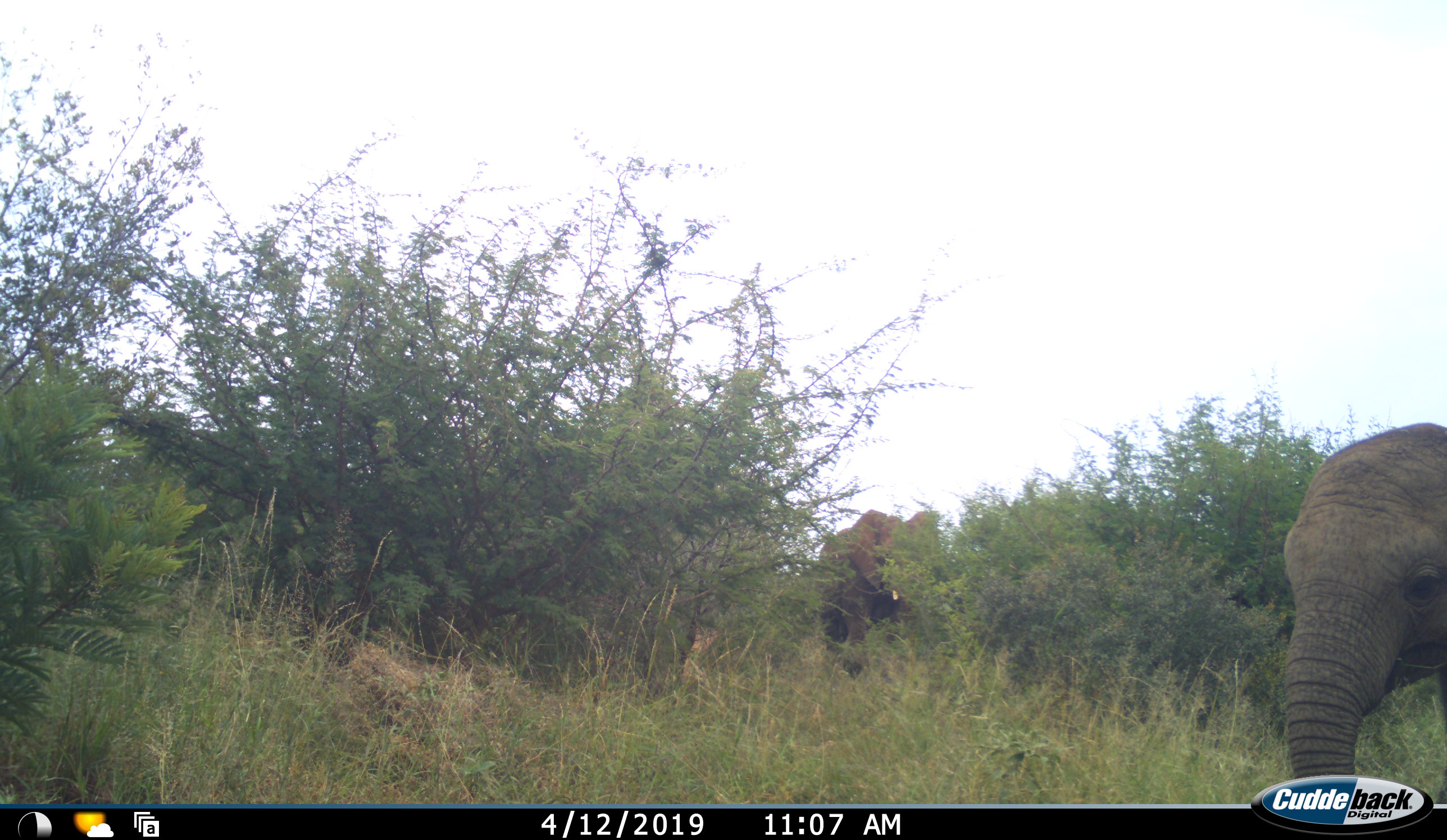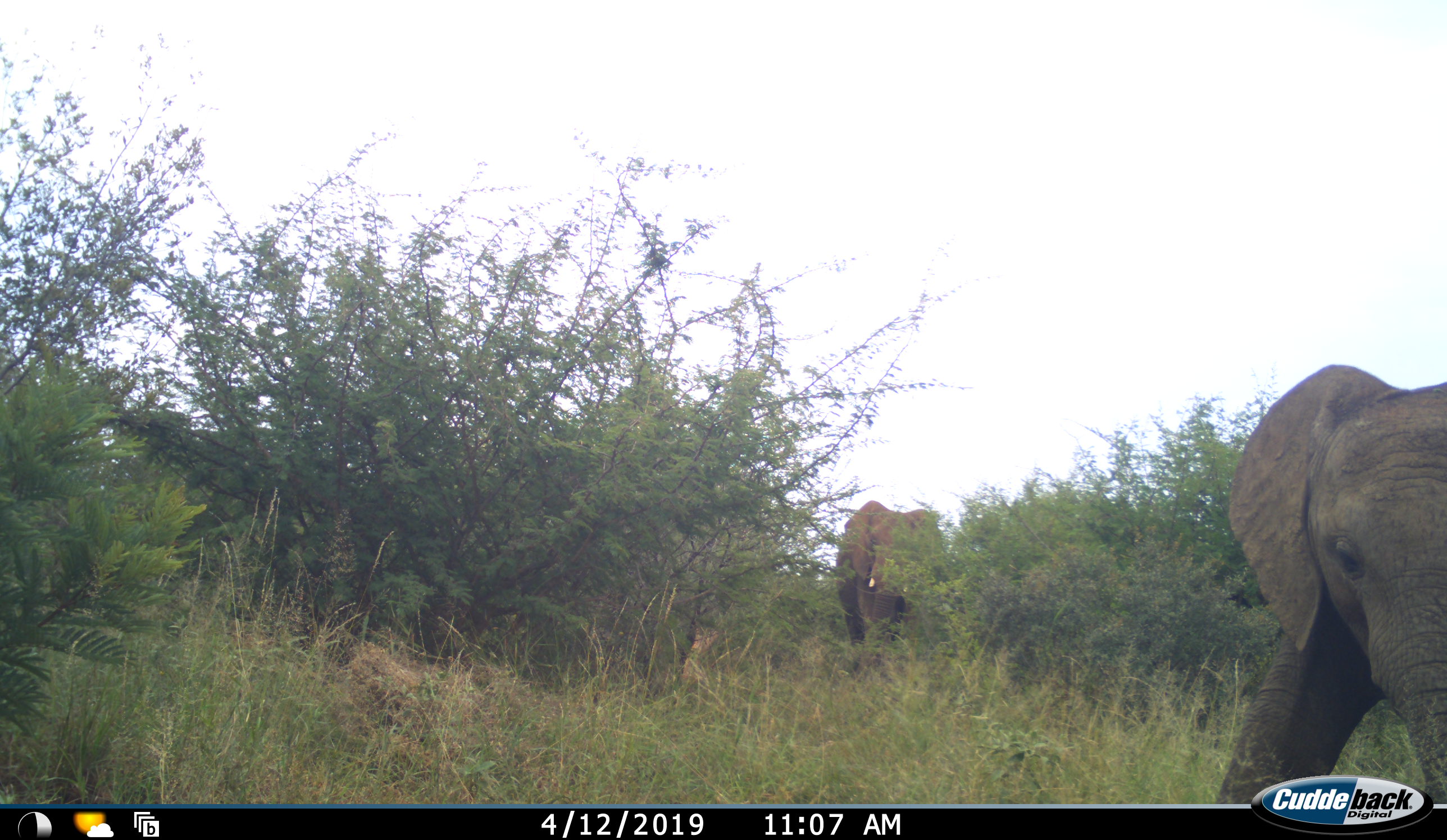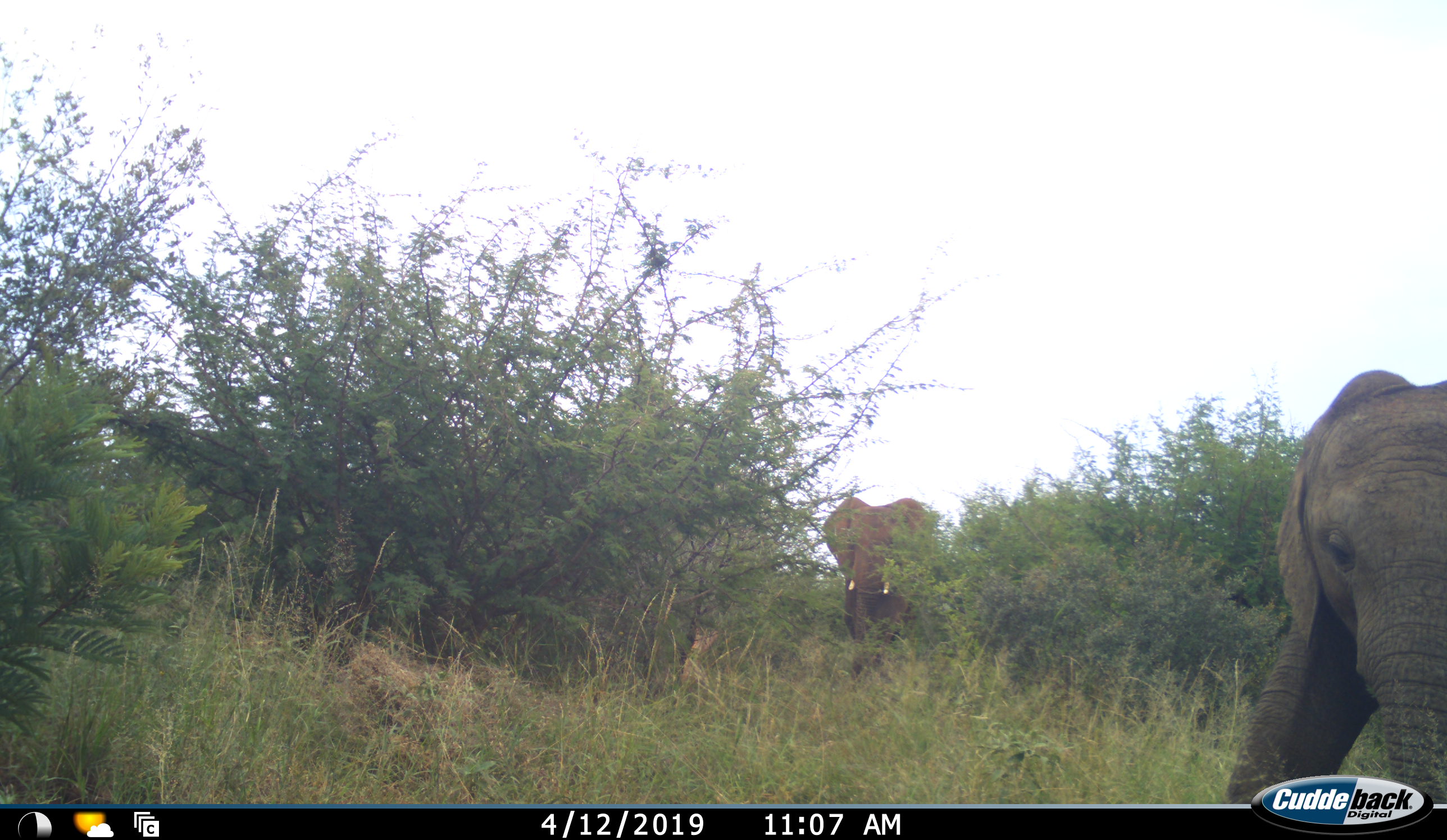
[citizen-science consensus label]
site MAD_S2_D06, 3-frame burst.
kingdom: Animalia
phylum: Chordata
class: Mammalia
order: Proboscidea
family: Elephantidae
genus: Loxodonta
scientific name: Loxodonta africana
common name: african bush elephant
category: elephant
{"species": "elephant (african bush elephant) (Loxodonta africana)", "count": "2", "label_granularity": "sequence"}